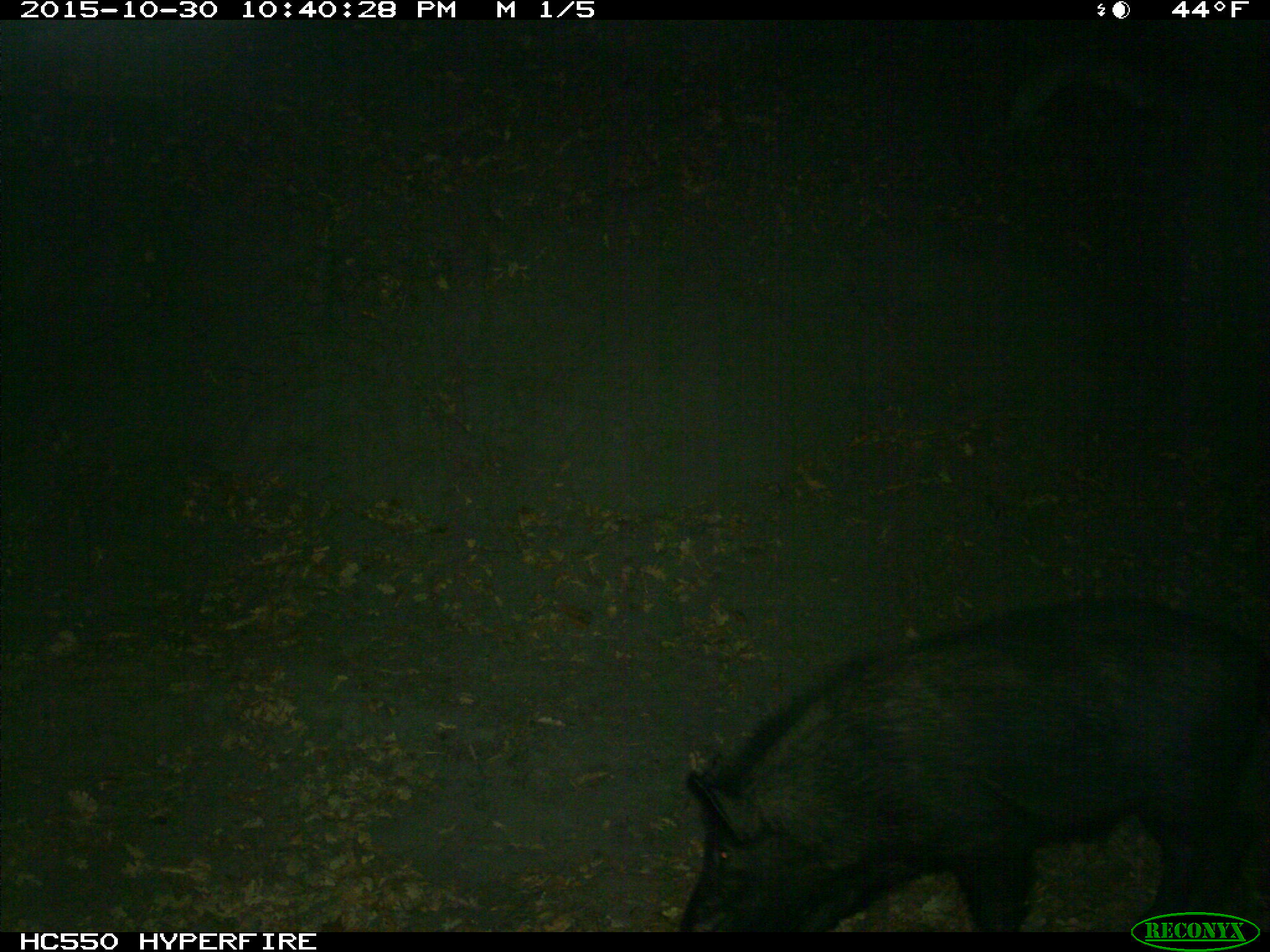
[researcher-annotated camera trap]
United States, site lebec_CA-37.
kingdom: Animalia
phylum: Chordata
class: Mammalia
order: Artiodactyla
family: Suidae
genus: Sus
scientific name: Sus scrofa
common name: wild boar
Sus scrofa (wild boar).